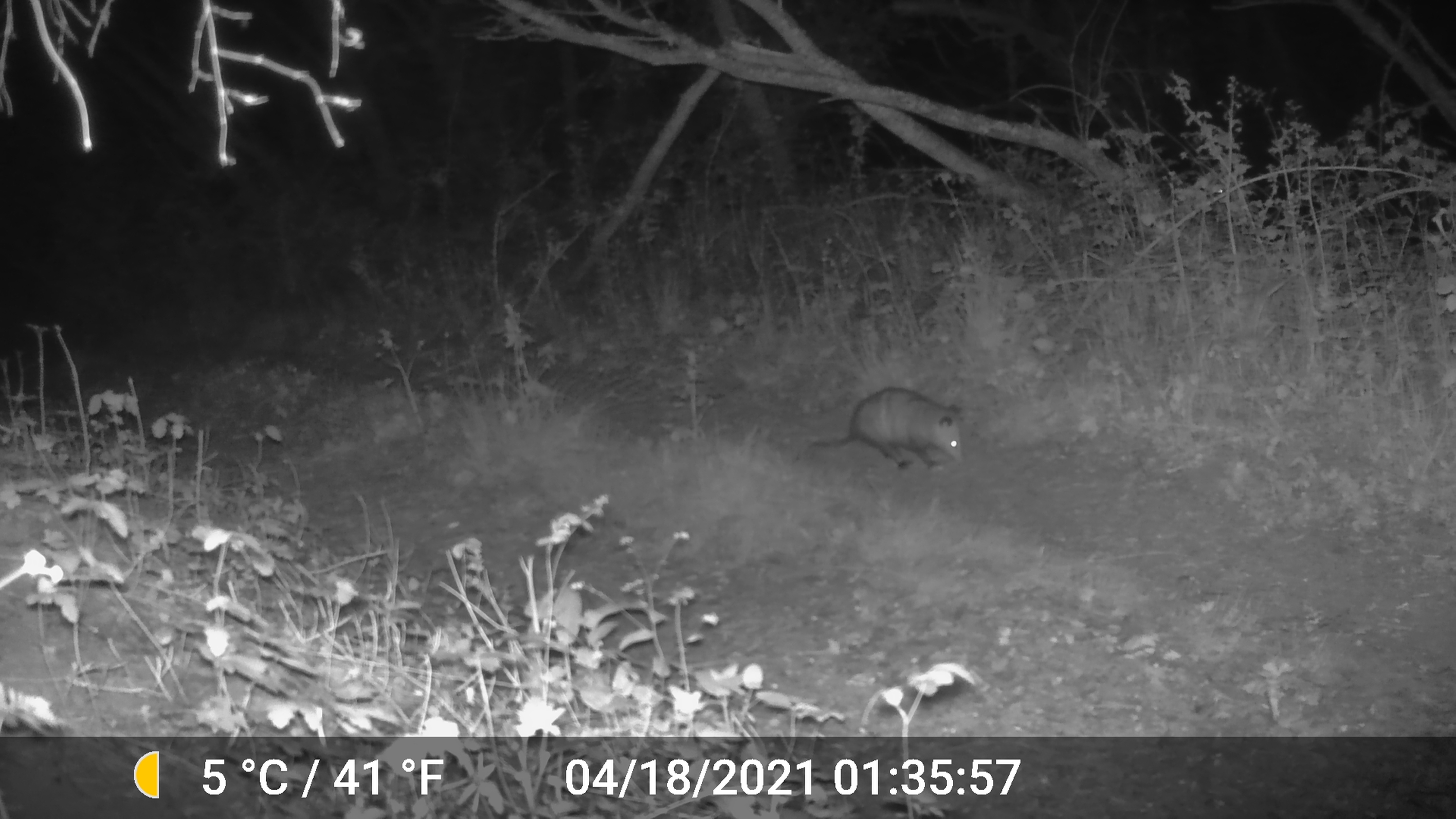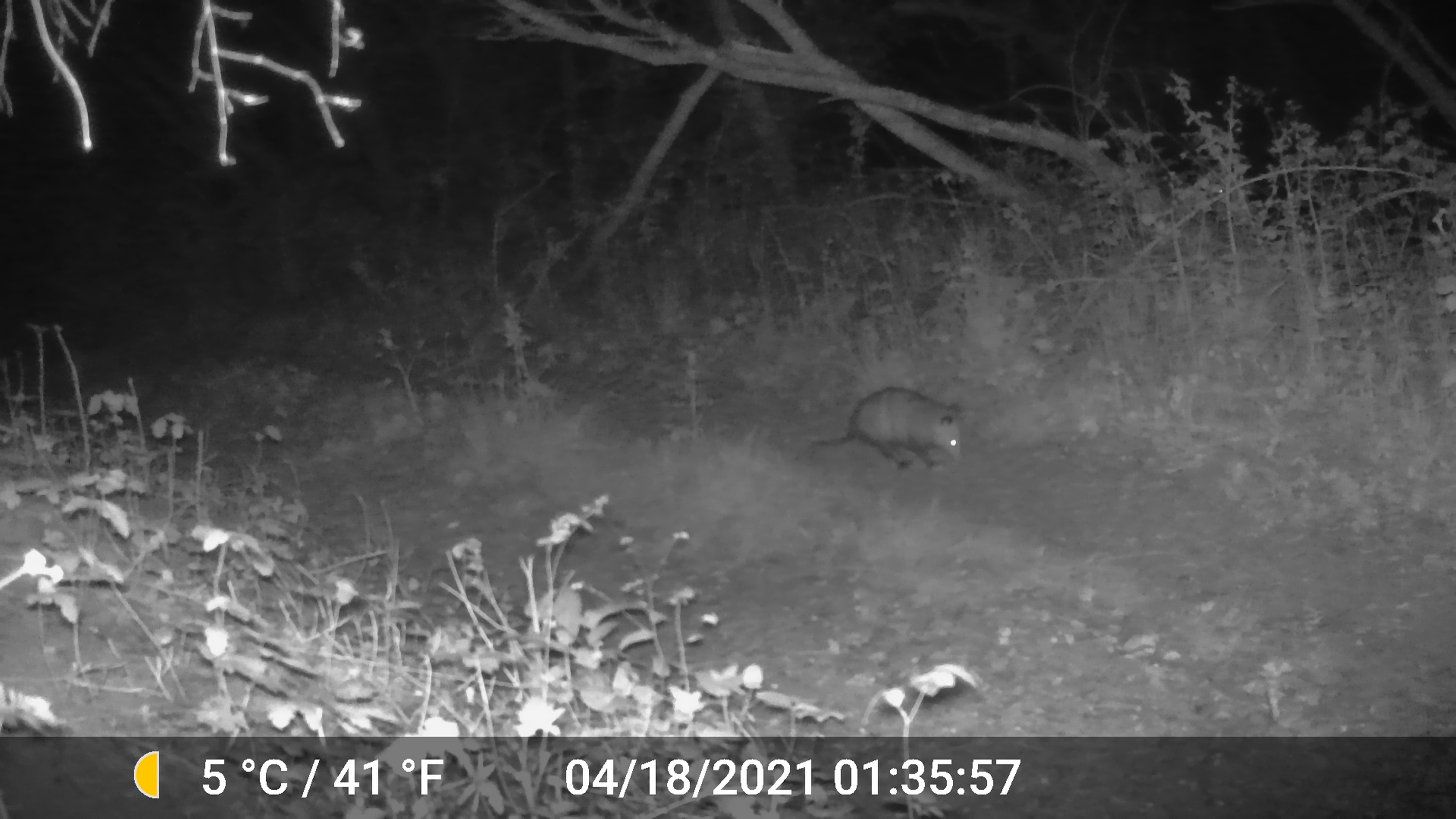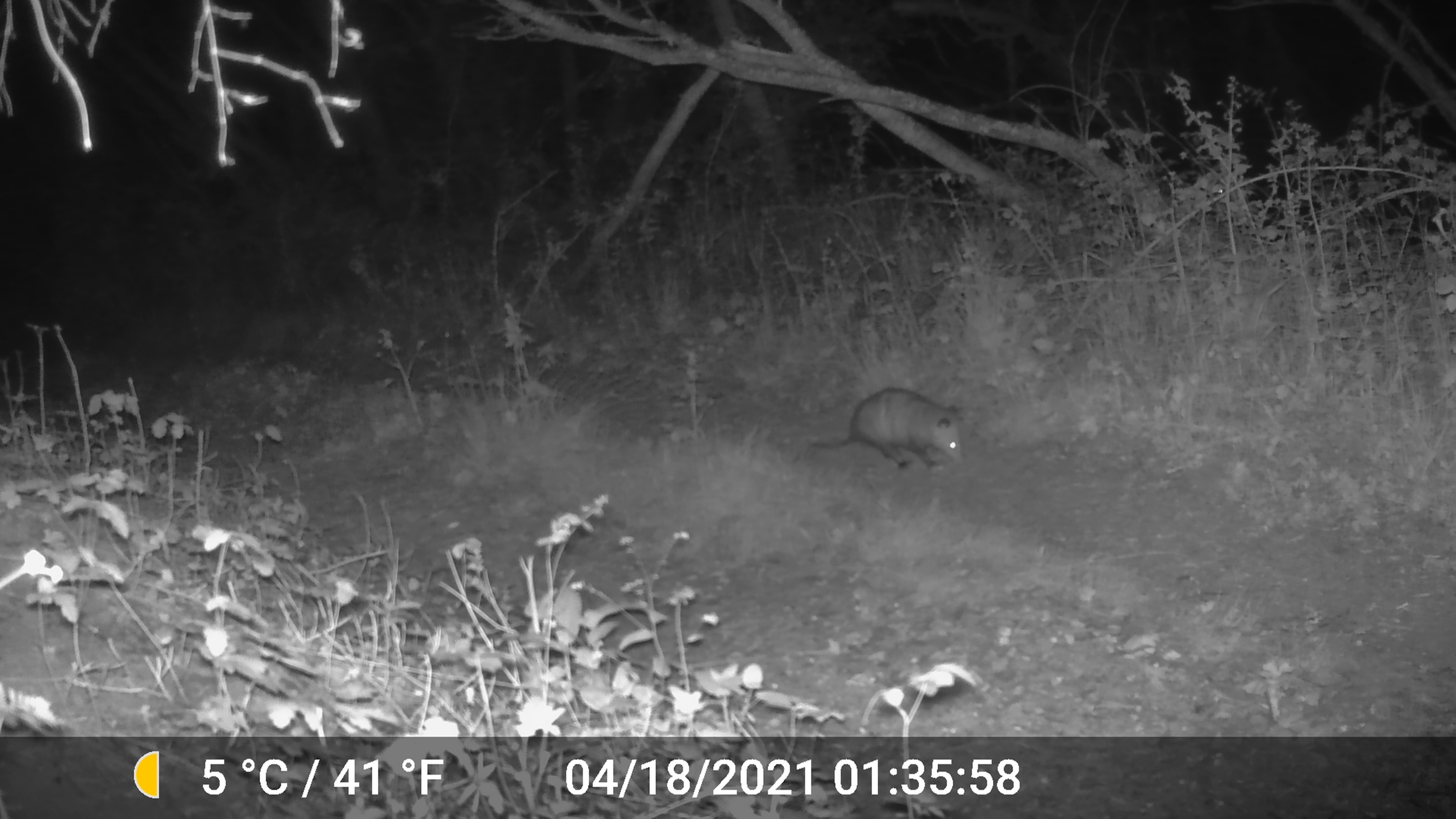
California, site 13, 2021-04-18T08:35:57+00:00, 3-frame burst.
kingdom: Animalia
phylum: Chordata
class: Mammalia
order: Didelphimorphia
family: Didelphidae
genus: Didelphis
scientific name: Didelphis virginiana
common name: virginia opossum